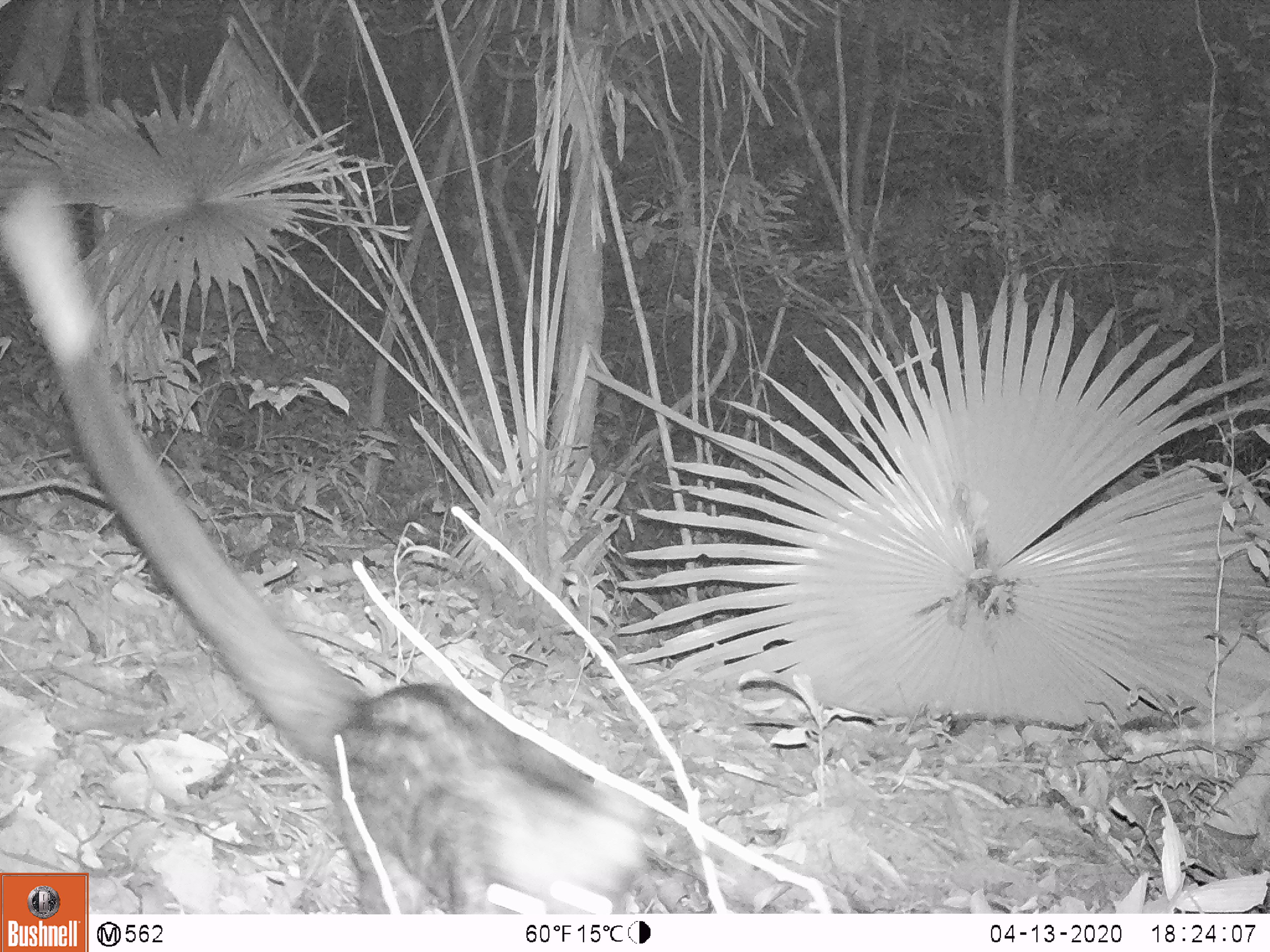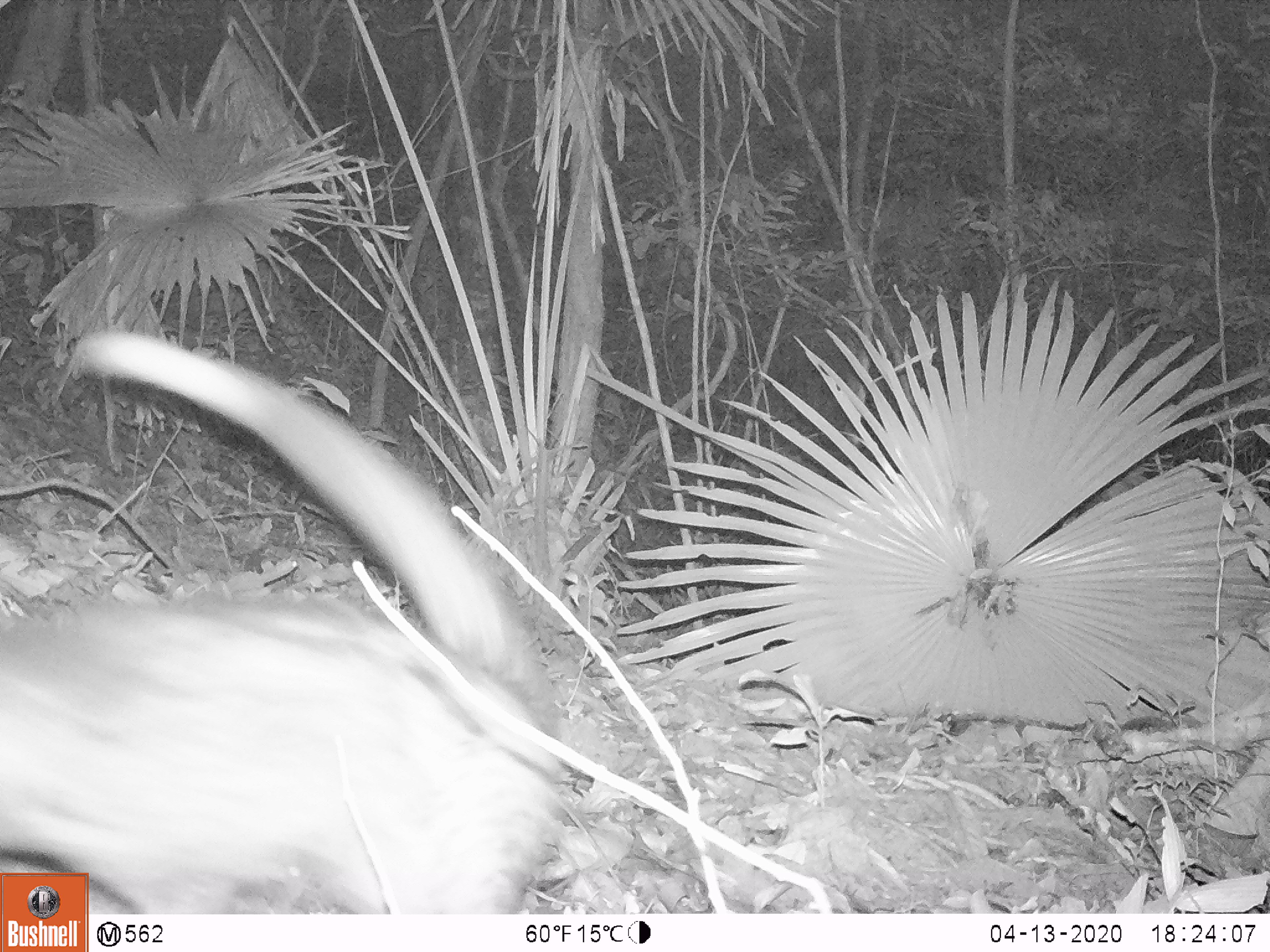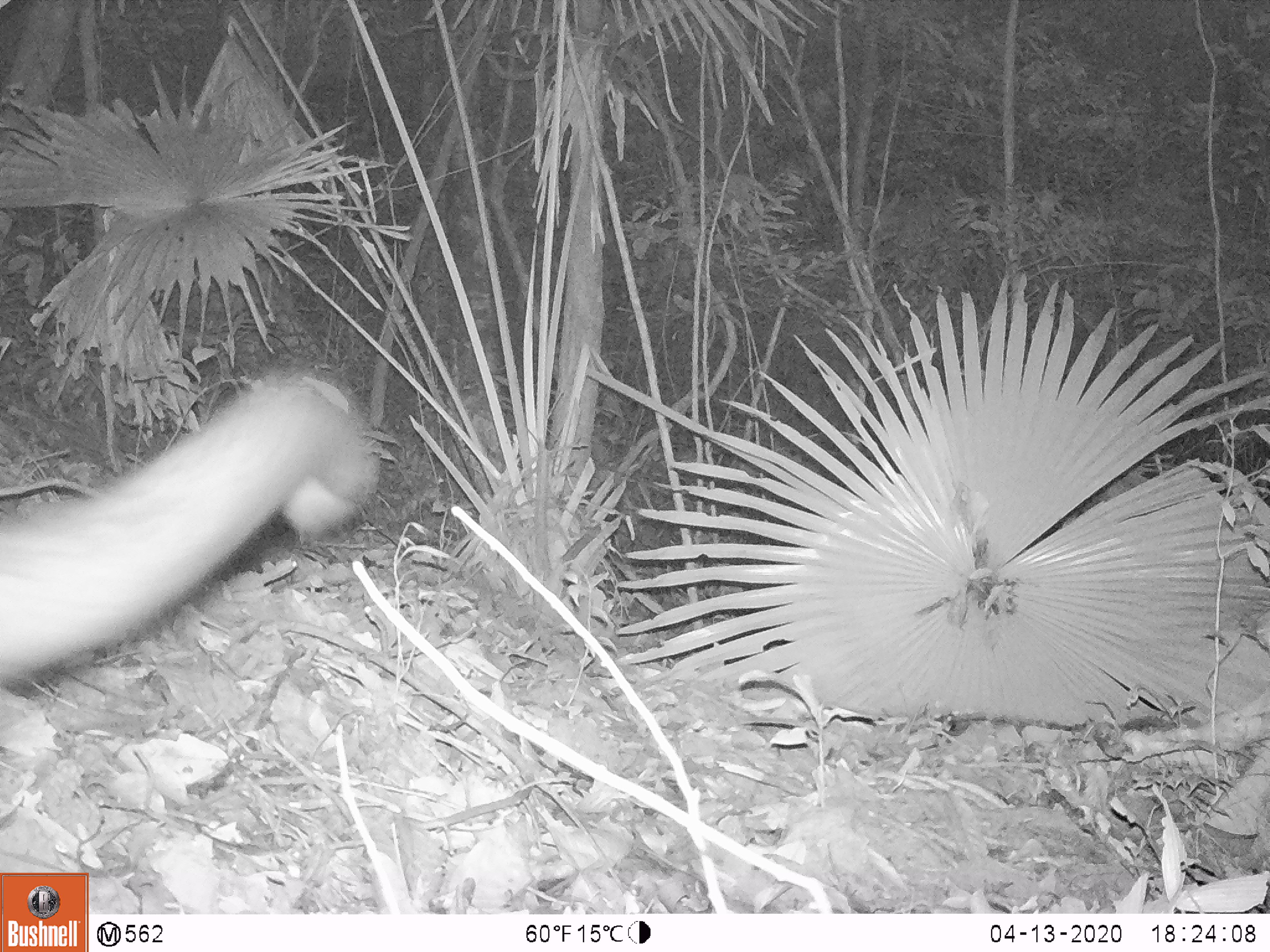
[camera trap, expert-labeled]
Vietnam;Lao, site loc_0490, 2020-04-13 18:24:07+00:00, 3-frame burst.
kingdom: Animalia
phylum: Chordata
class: Mammalia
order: Carnivora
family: Viverridae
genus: Paradoxurus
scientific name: Paradoxurus hermaphroditus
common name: common palm civet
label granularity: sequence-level